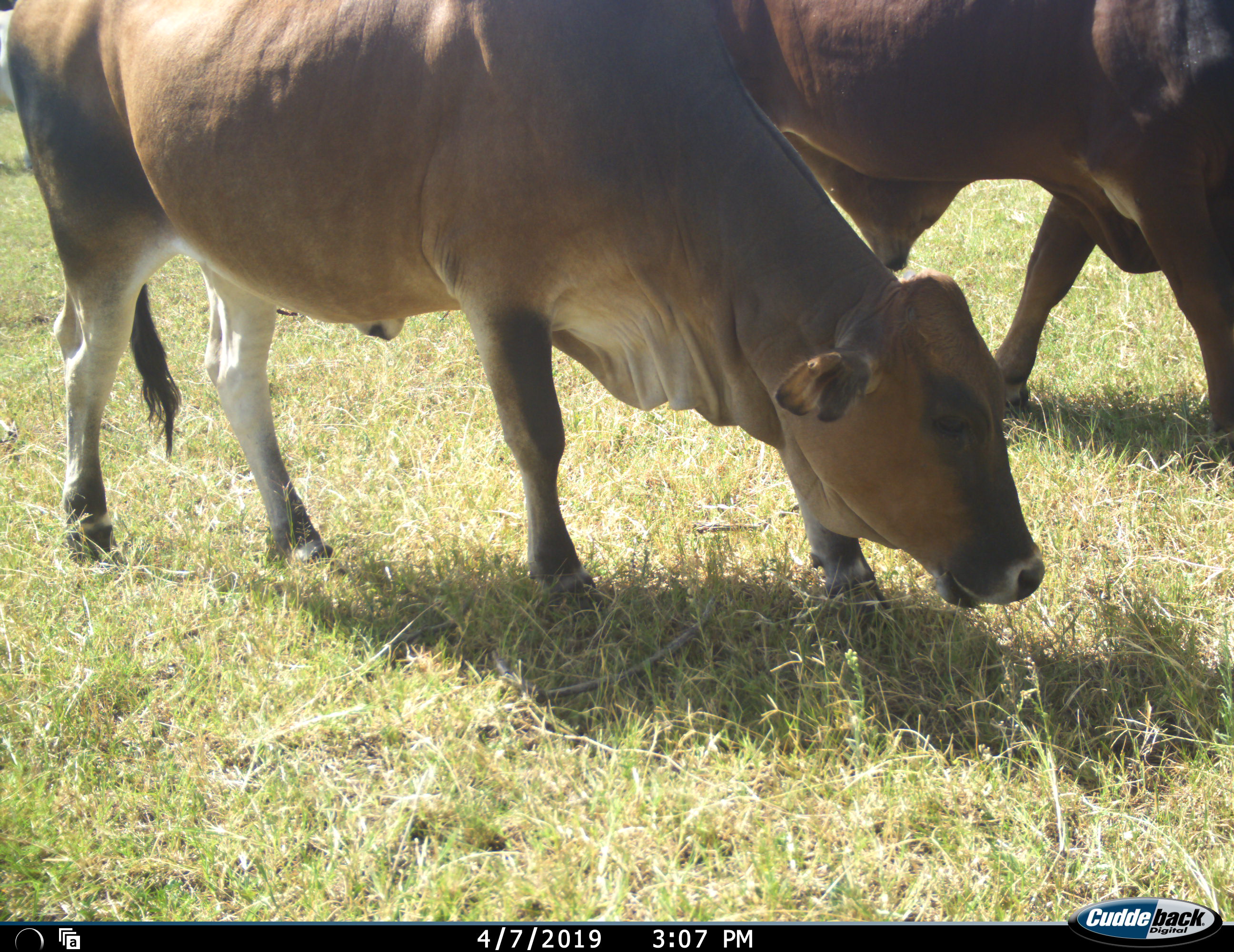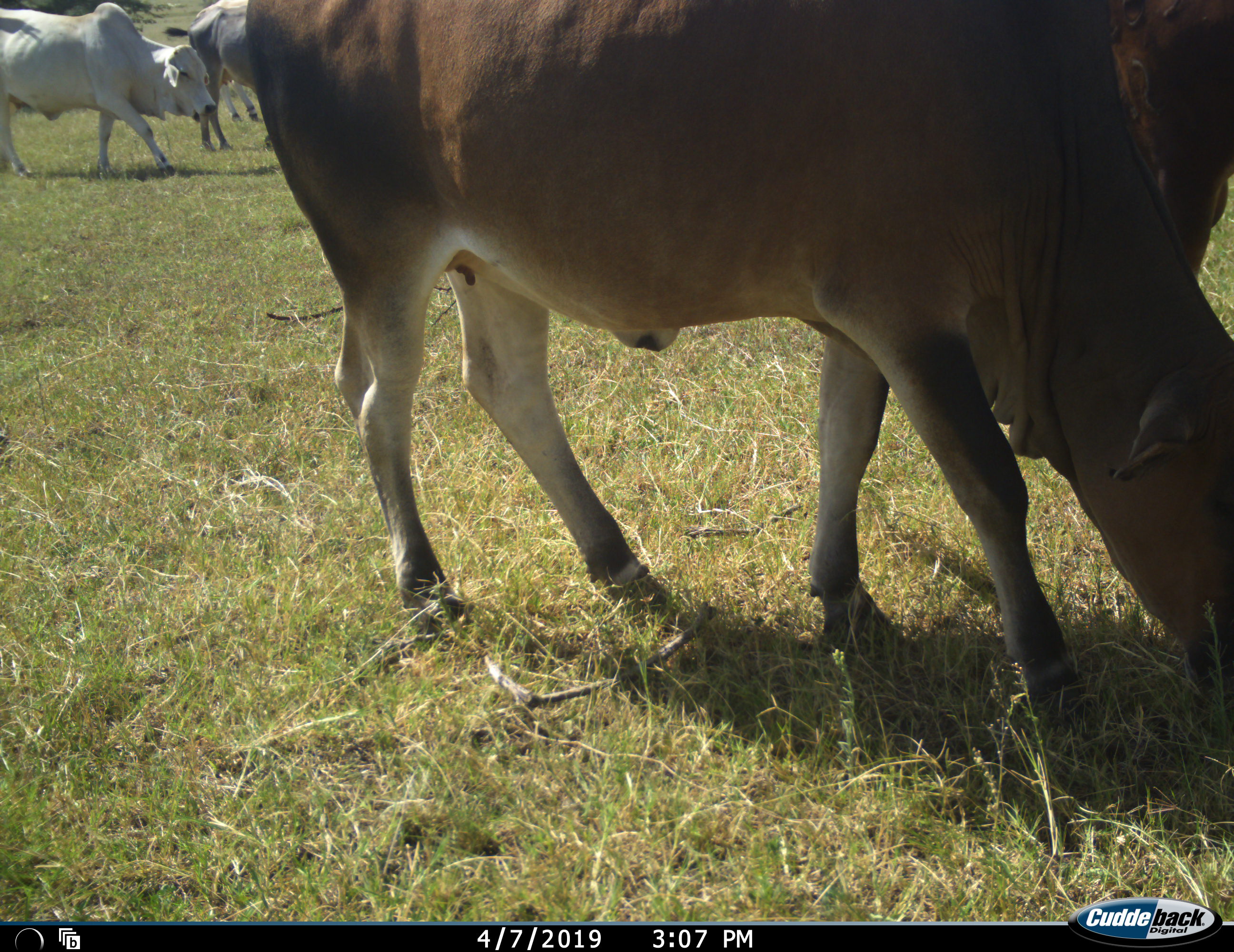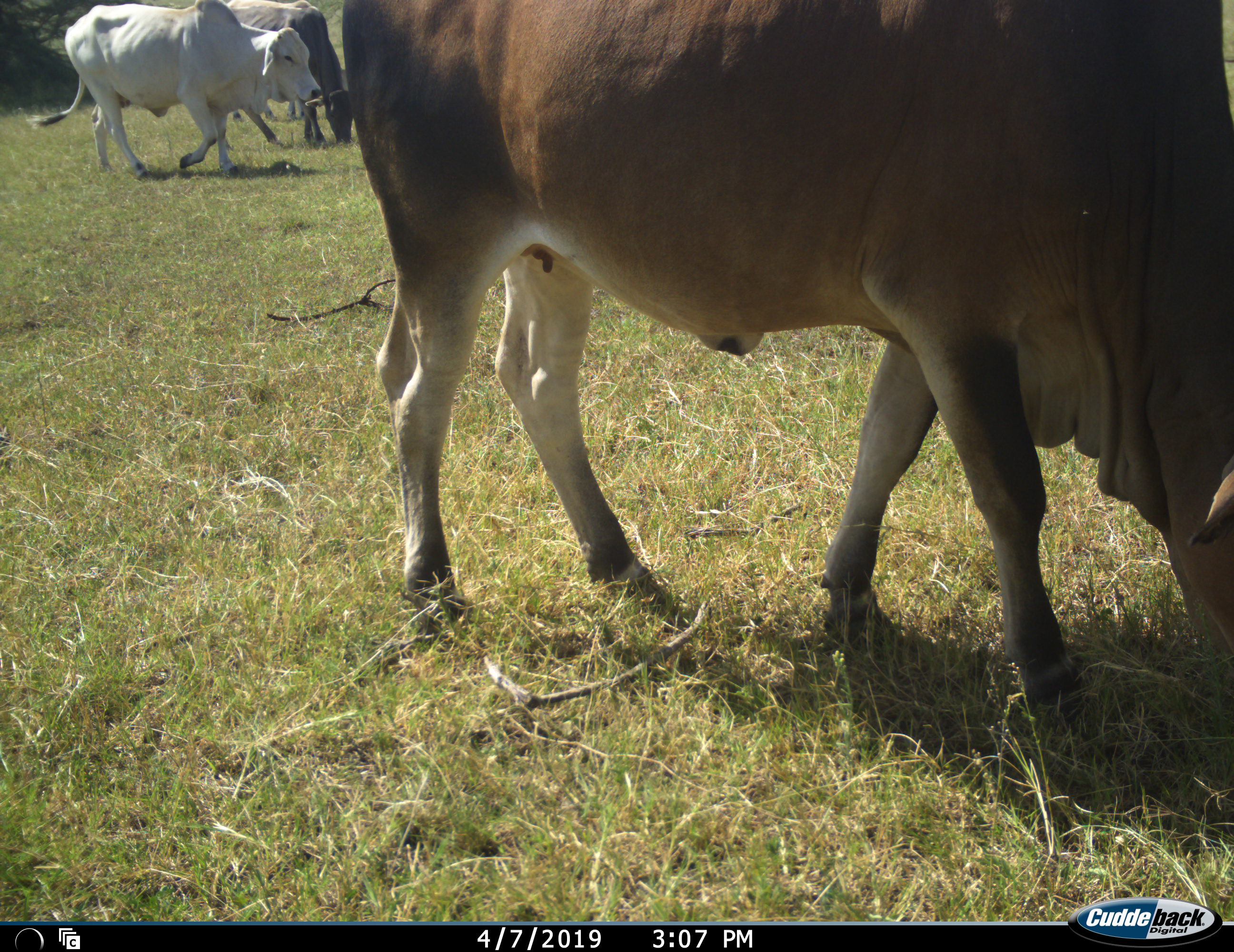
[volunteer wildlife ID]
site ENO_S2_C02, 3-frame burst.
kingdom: Animalia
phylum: Chordata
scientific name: Vertebrata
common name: domestic animal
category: domesticanimal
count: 4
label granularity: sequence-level